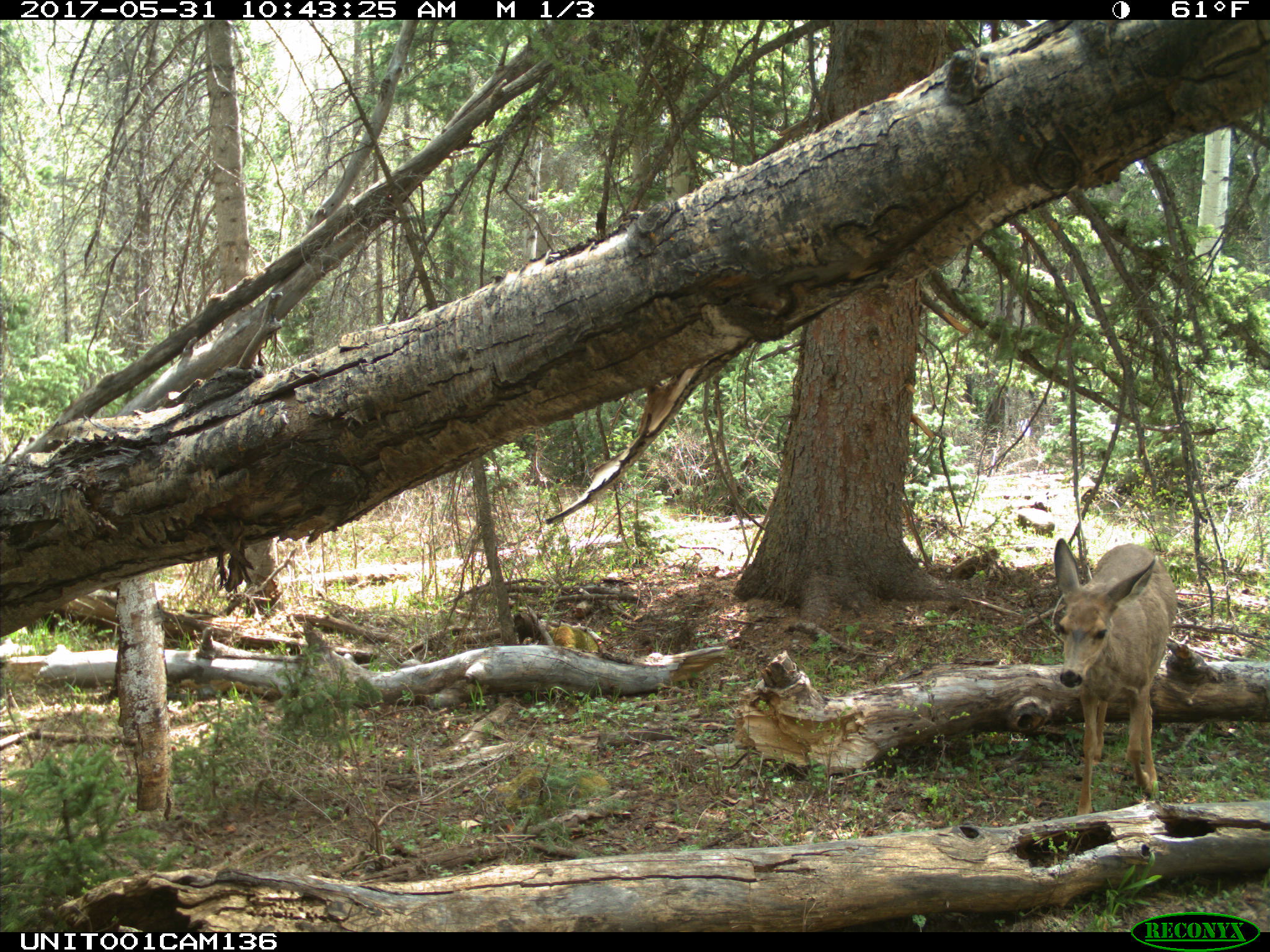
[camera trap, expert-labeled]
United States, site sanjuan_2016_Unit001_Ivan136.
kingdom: Animalia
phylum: Chordata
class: Mammalia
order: Artiodactyla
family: Cervidae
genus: Odocoileus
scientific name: Odocoileus hemionus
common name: mule deer